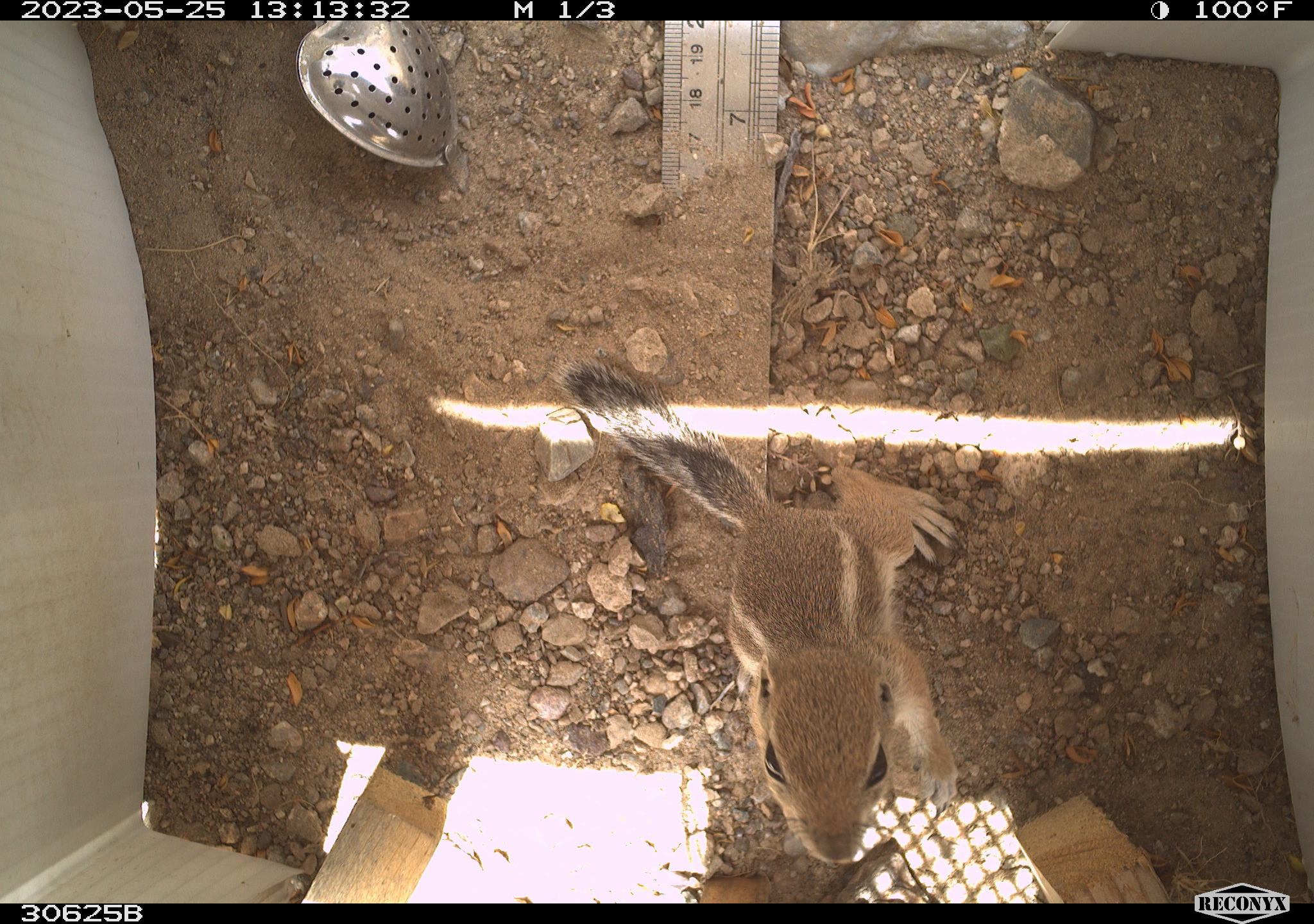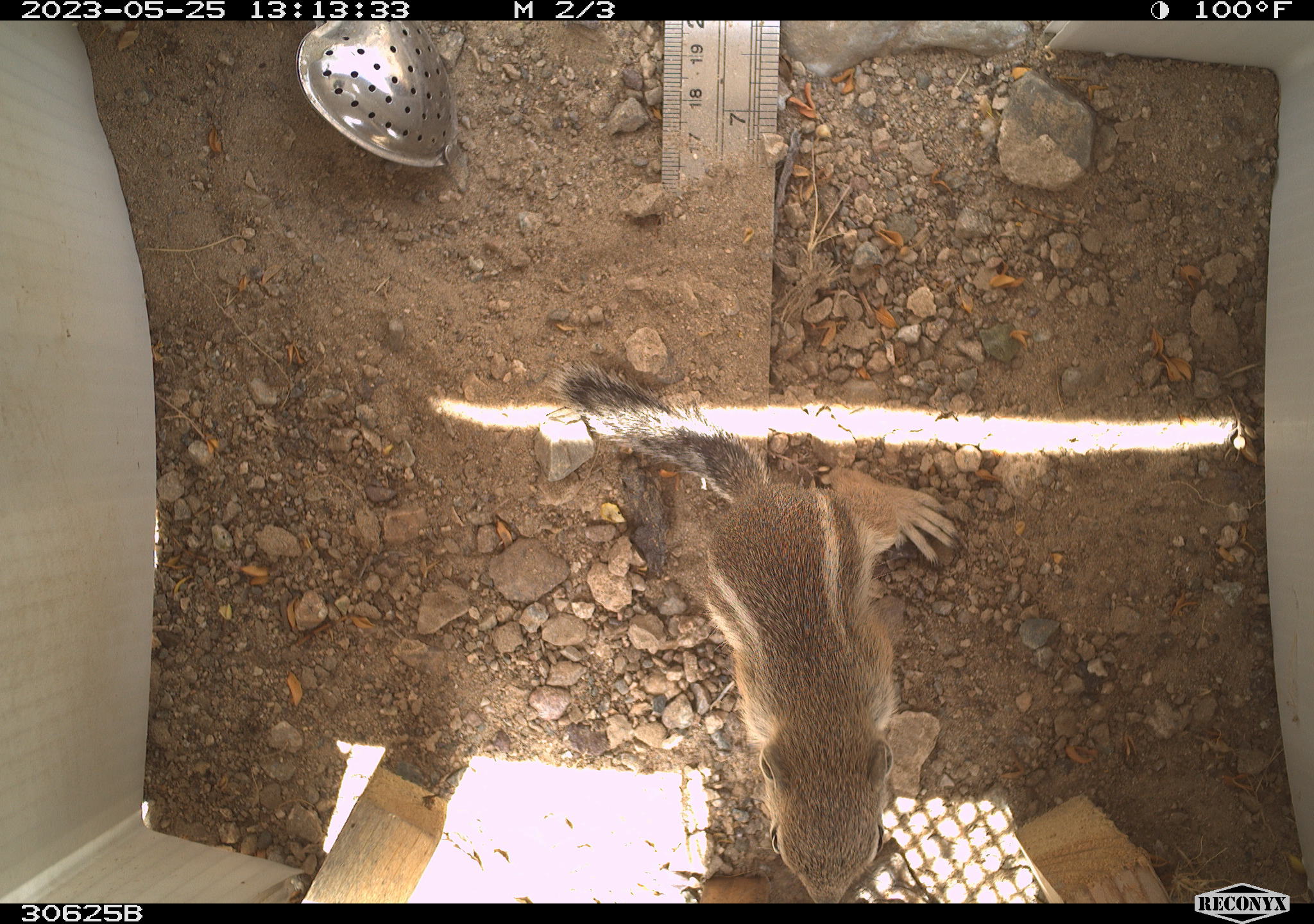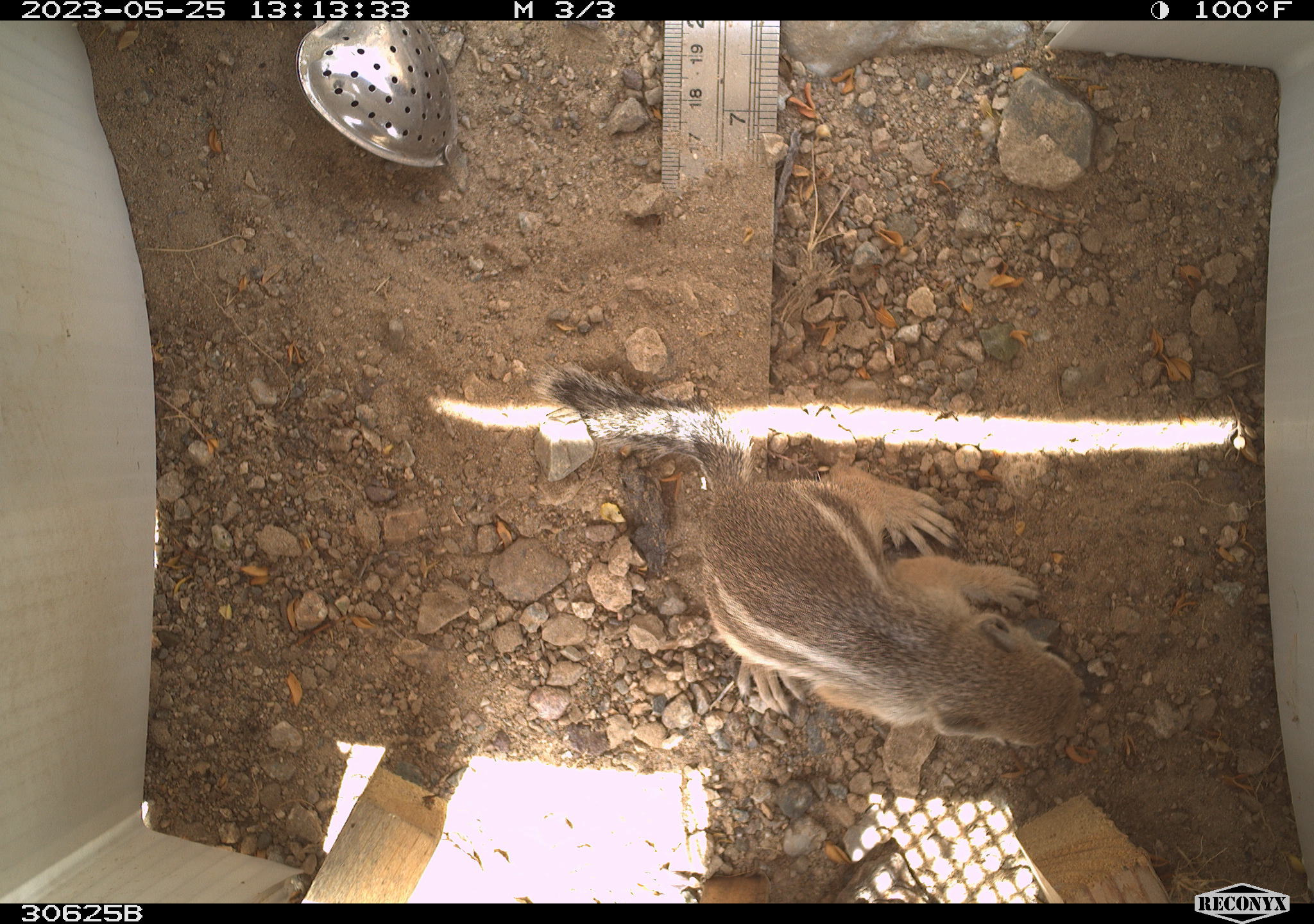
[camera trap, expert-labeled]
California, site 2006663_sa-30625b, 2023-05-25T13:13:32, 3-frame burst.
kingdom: Animalia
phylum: Chordata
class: Mammalia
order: Rodentia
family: Sciuridae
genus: Ammospermophilus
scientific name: Ammospermophilus leucurus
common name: white-tailed antelope squirrel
White-tailed antelope squirrel (Ammospermophilus leucurus).